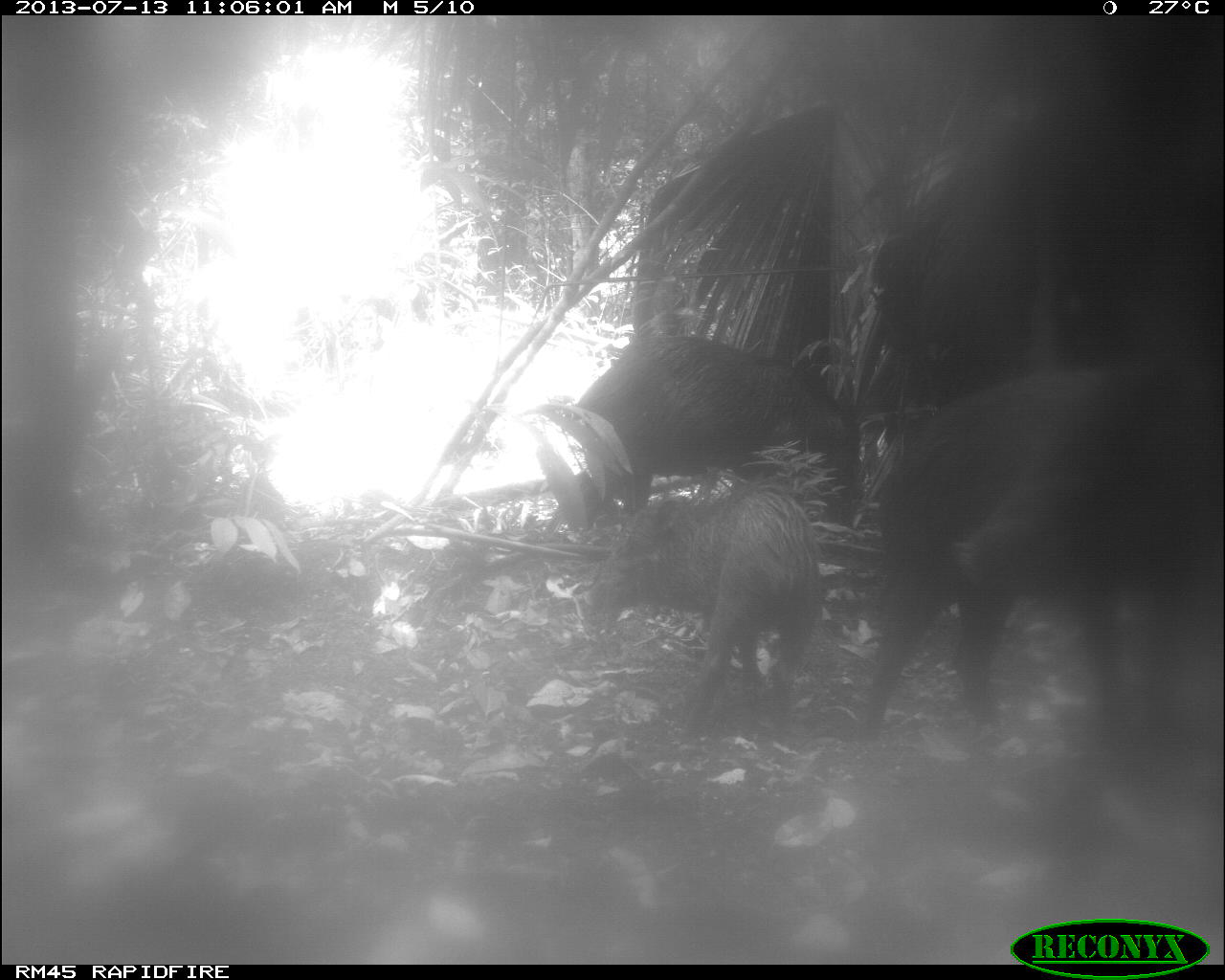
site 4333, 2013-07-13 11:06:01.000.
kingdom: Animalia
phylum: Chordata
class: Mammalia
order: Artiodactyla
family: Tayassuidae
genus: Tayassu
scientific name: Tayassu pecari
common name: white-lipped peccary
Tayassu pecari (white-lipped peccary), count 4.